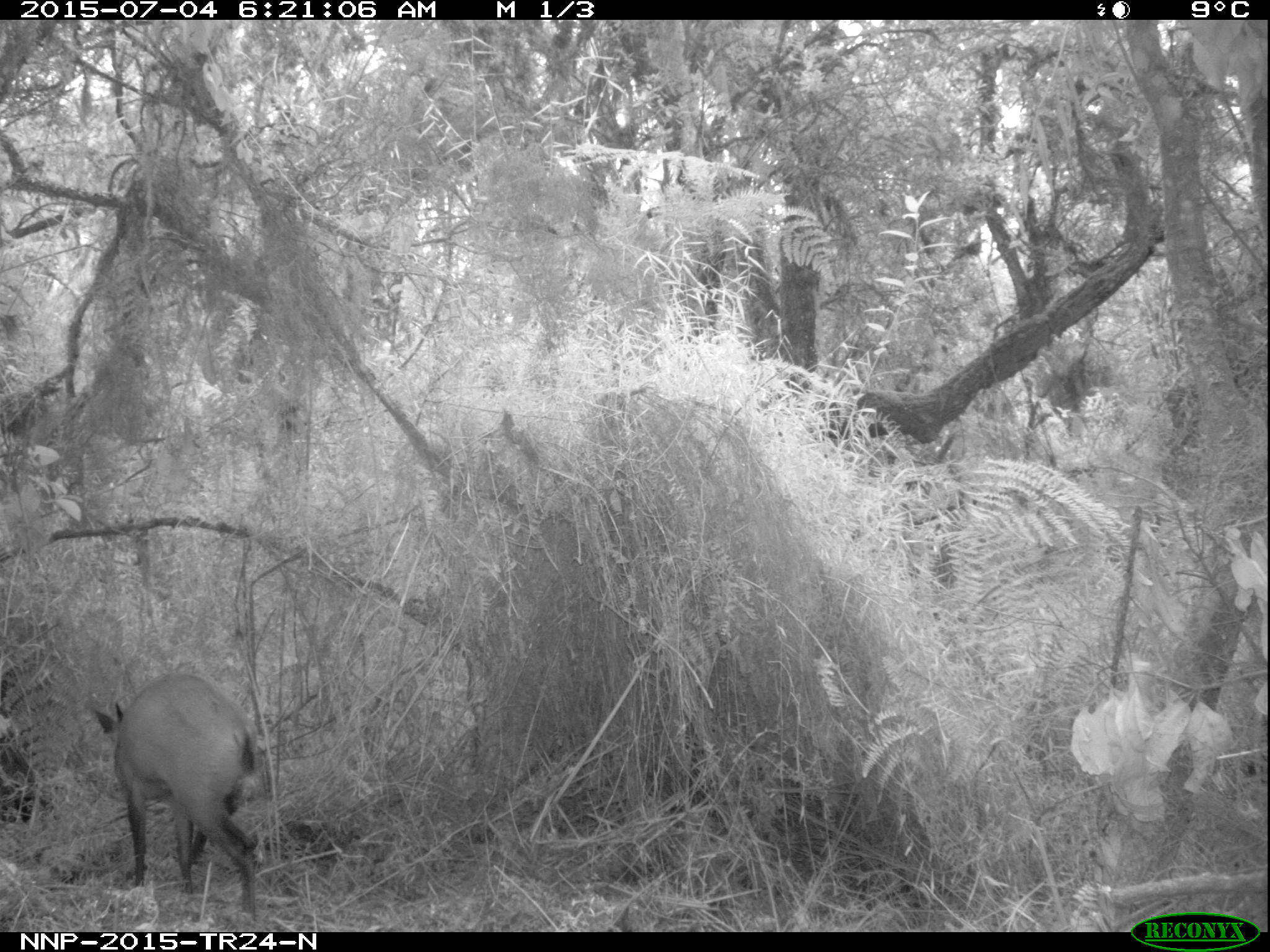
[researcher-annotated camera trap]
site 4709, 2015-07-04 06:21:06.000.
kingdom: Animalia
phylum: Chordata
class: Mammalia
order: Artiodactyla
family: Bovidae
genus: Cephalophus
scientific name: Cephalophus nigrifrons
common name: black-fronted duiker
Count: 1.